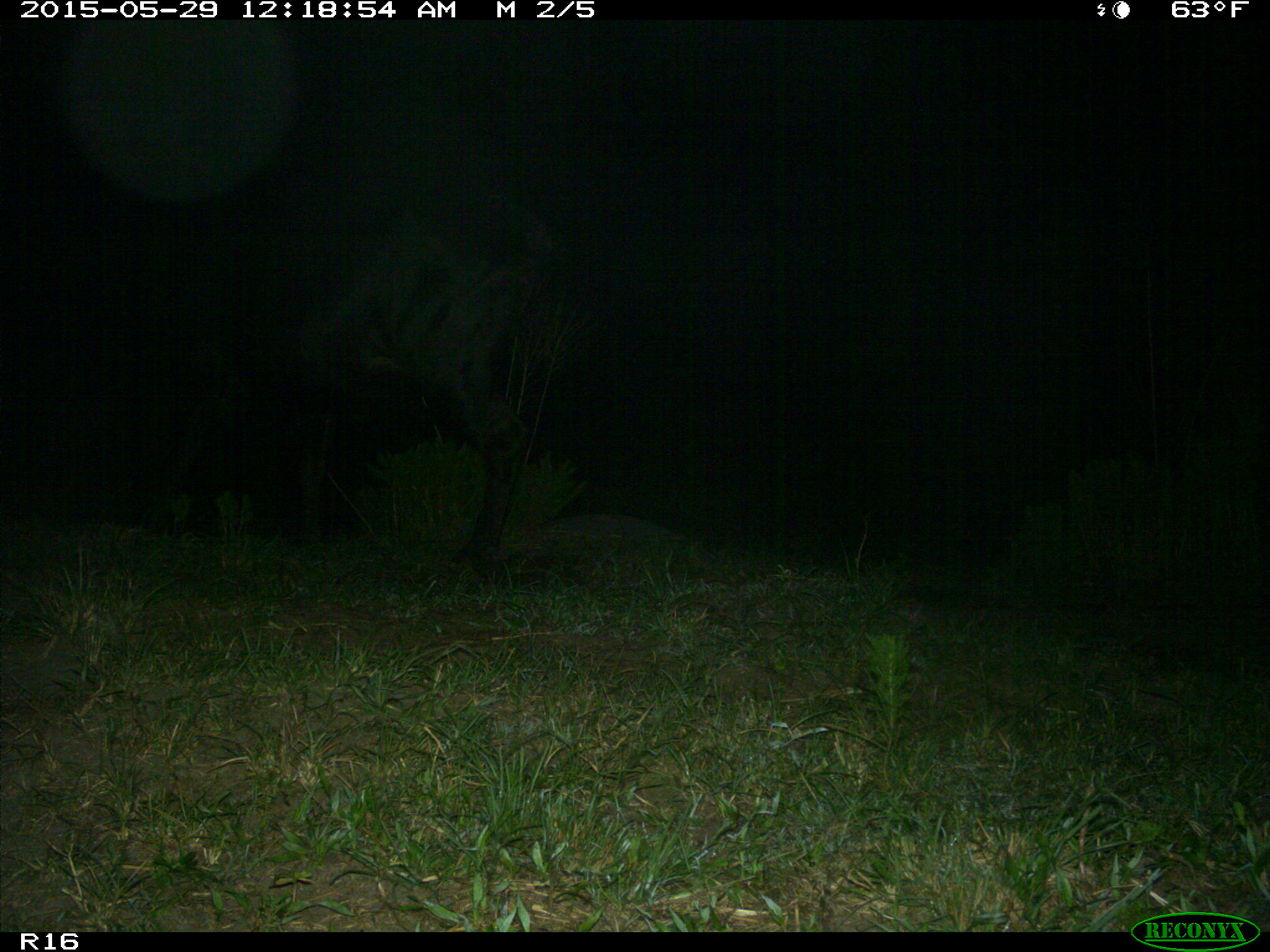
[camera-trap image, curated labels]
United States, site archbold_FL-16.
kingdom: Animalia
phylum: Chordata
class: Mammalia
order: Artiodactyla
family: Bovidae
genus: Bos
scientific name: Bos taurus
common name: domestic cow